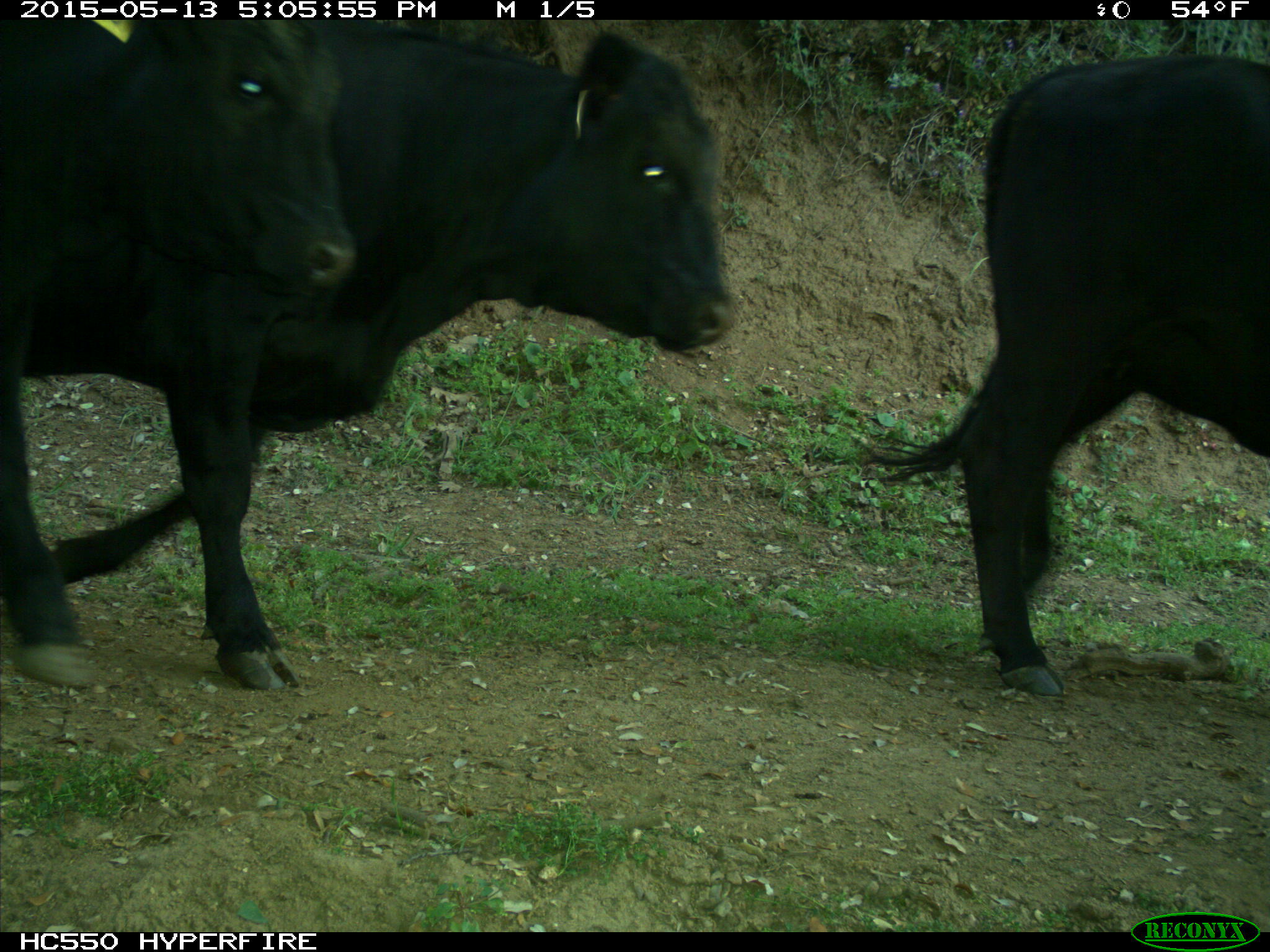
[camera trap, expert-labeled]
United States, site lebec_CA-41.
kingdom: Animalia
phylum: Chordata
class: Mammalia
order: Artiodactyla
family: Bovidae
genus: Bos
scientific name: Bos taurus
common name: domestic cow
Bos taurus (domestic cow).